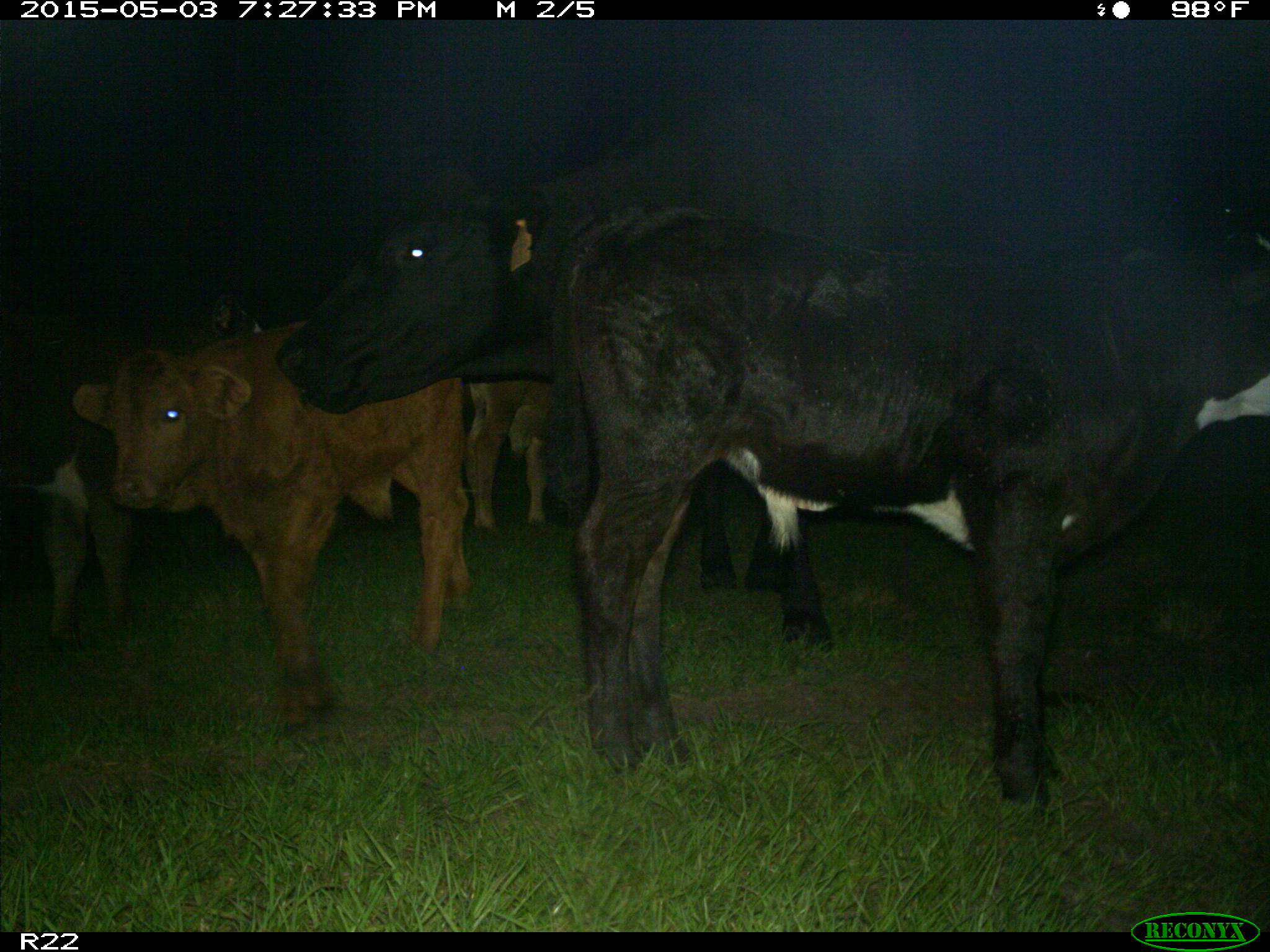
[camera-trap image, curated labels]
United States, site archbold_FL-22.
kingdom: Animalia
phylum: Chordata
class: Mammalia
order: Artiodactyla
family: Bovidae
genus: Bos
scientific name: Bos taurus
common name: domestic cow